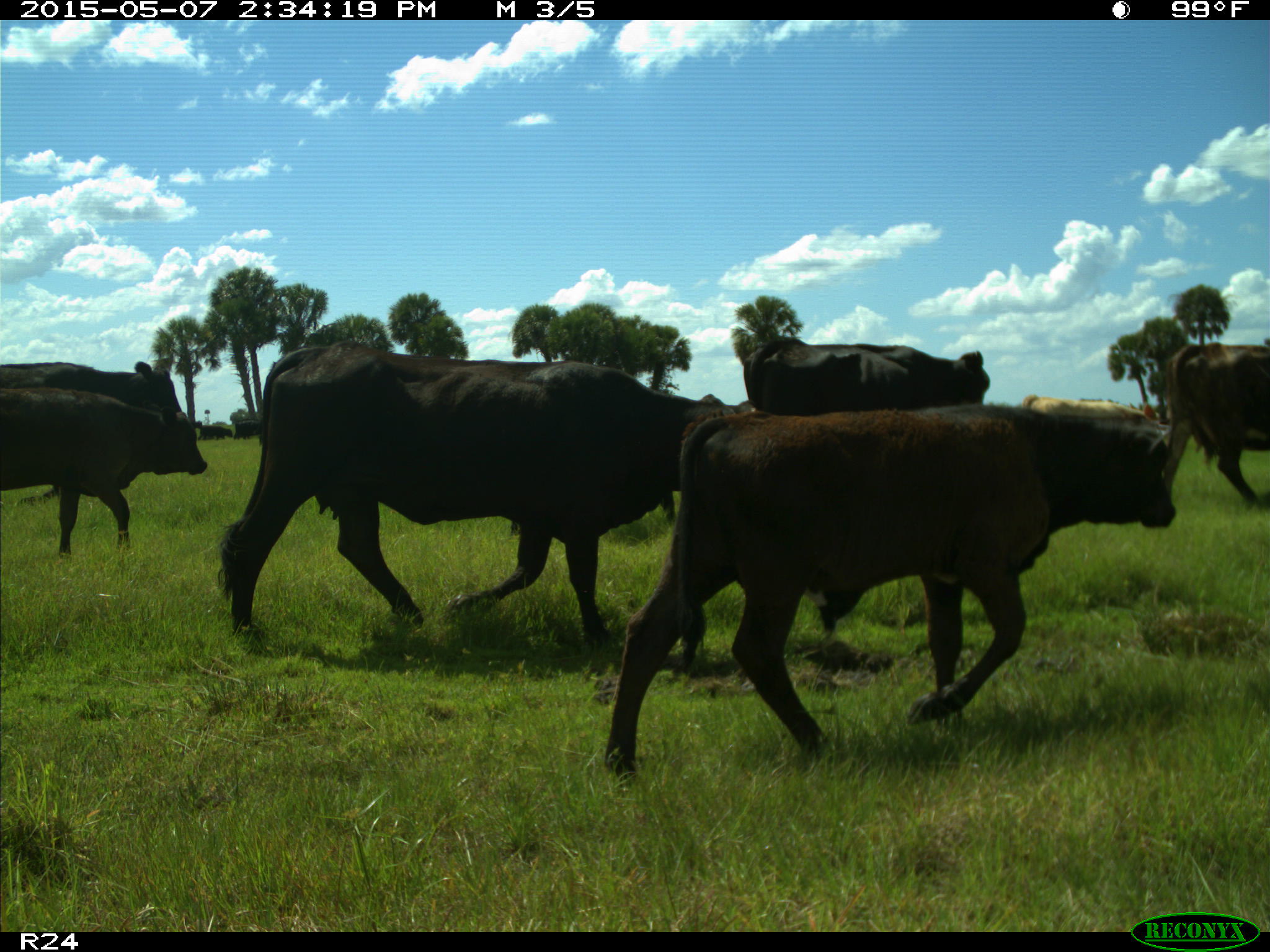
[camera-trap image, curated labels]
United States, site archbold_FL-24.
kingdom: Animalia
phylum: Chordata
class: Mammalia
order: Artiodactyla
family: Bovidae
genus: Bos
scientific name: Bos taurus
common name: domestic cow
Bos taurus (domestic cow).